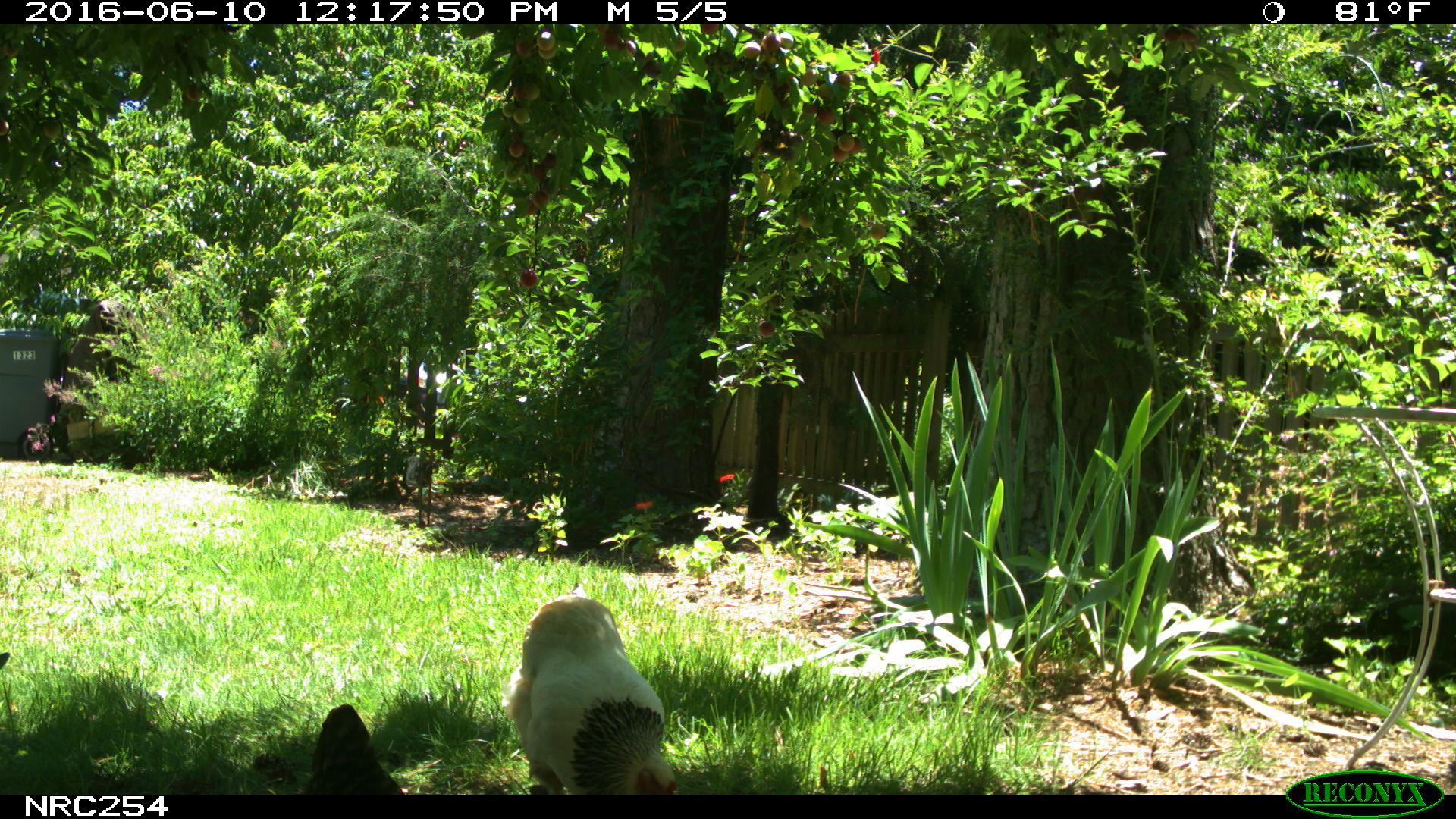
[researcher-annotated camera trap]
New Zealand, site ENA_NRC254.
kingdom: Animalia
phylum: Chordata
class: Aves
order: Galliformes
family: Phasianidae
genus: Gallus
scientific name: Gallus gallus domesticus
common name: chicken